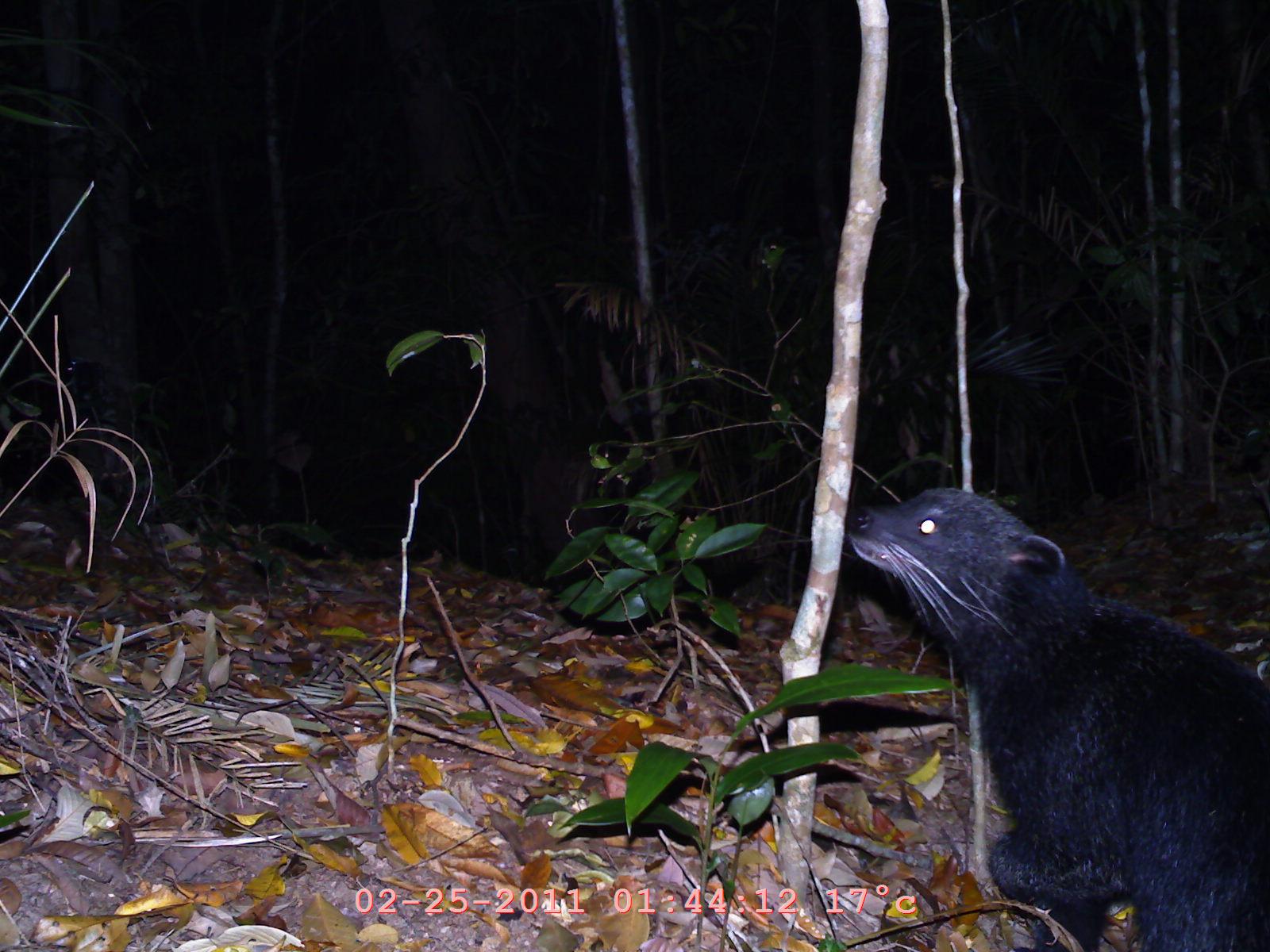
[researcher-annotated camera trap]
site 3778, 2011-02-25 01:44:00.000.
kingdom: Animalia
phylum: Chordata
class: Mammalia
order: Carnivora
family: Viverridae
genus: Arctictis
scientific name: Arctictis binturong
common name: binturong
Arctictis binturong (binturong), count 1.